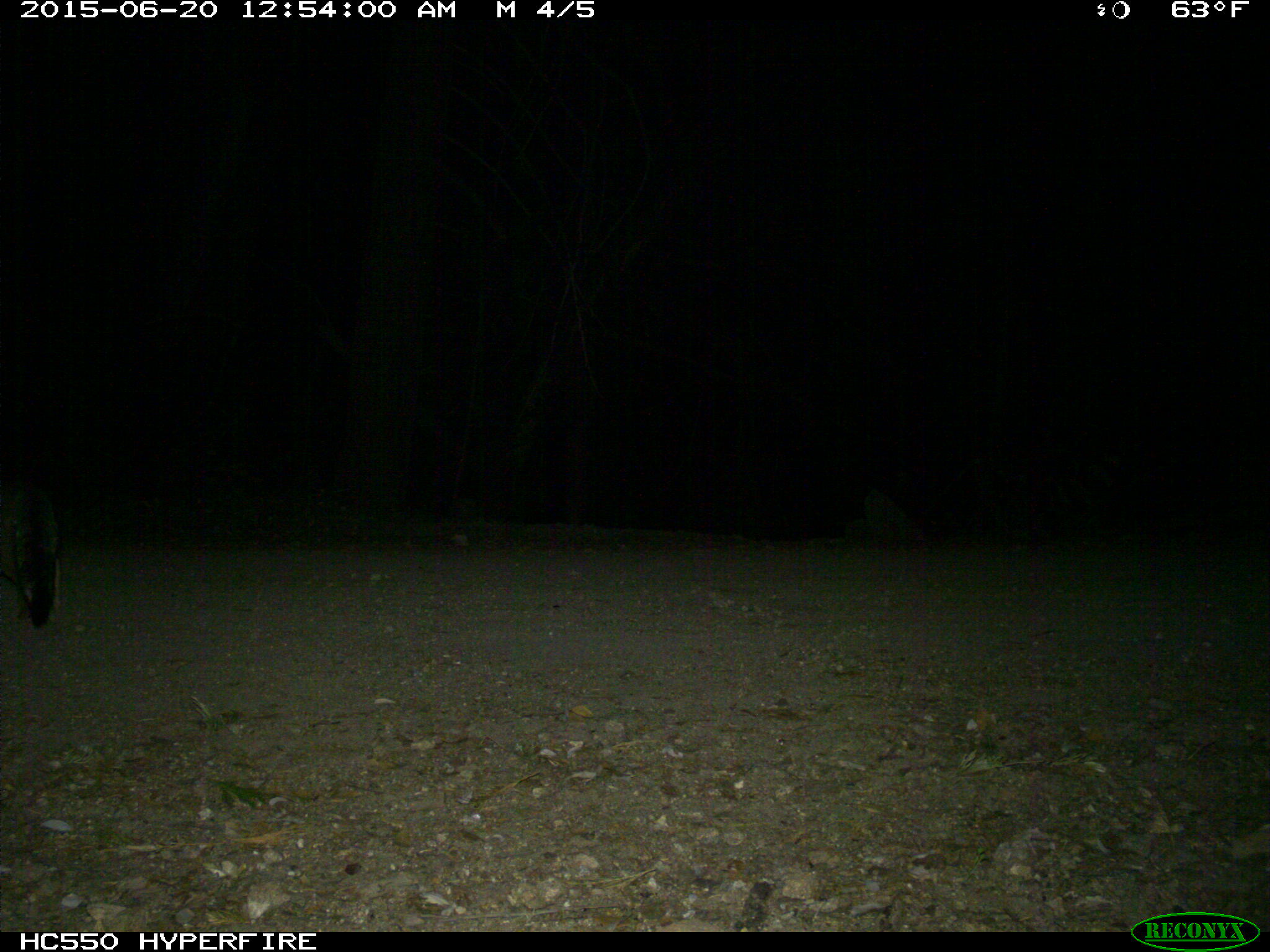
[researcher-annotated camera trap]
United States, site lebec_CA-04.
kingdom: Animalia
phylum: Chordata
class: Mammalia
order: Carnivora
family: Canidae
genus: Urocyon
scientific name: Urocyon cinereoargenteus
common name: gray fox